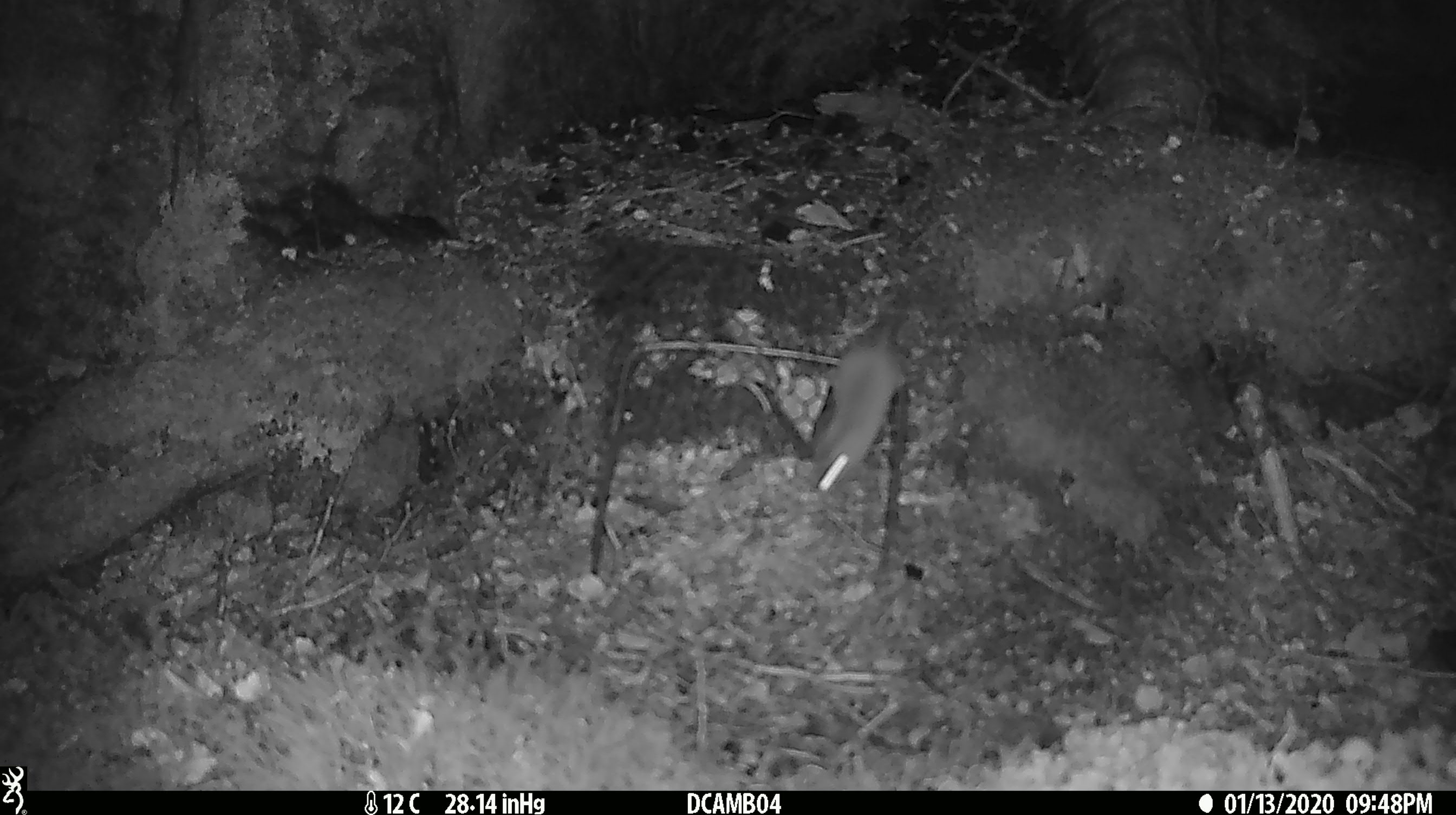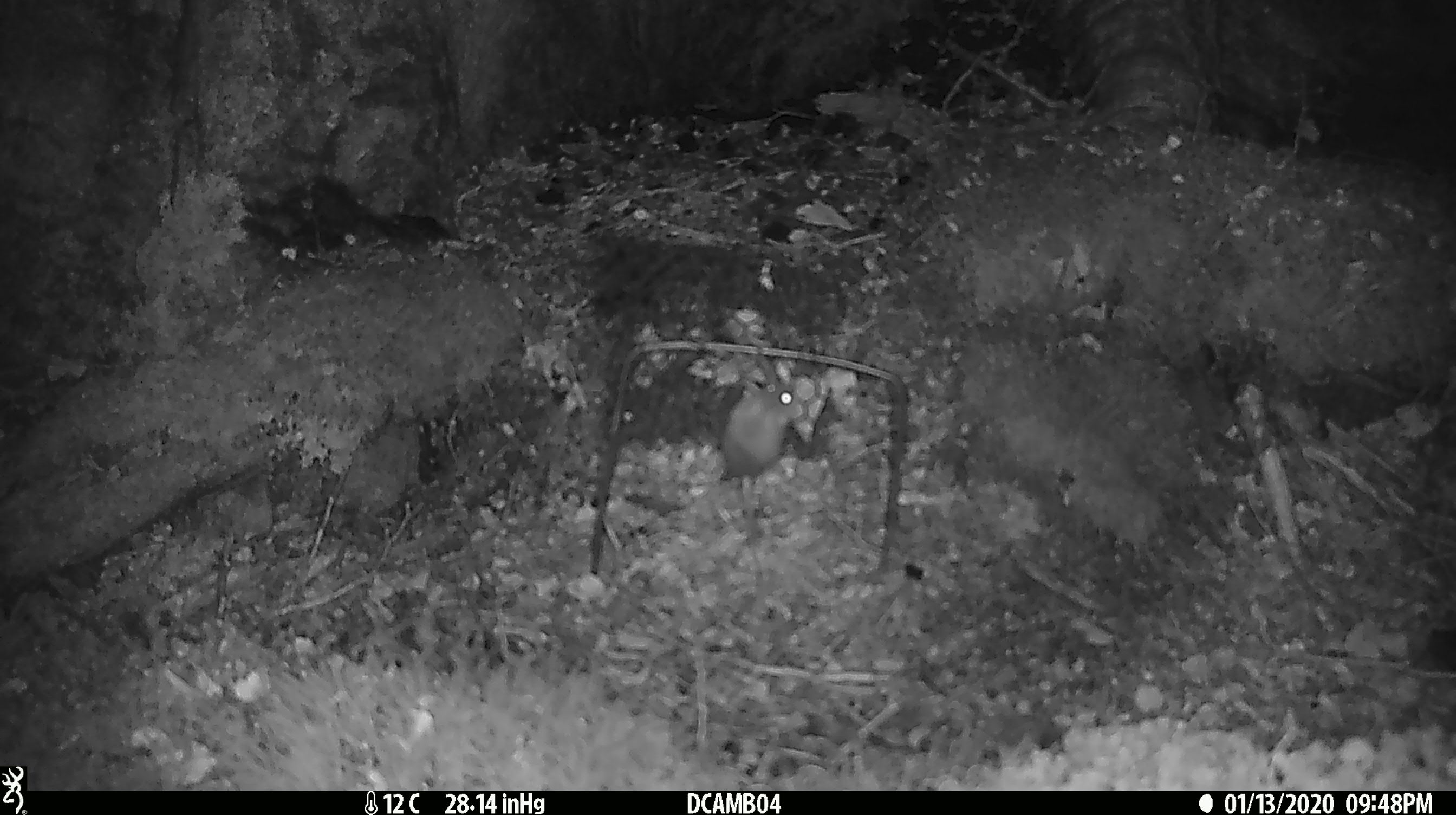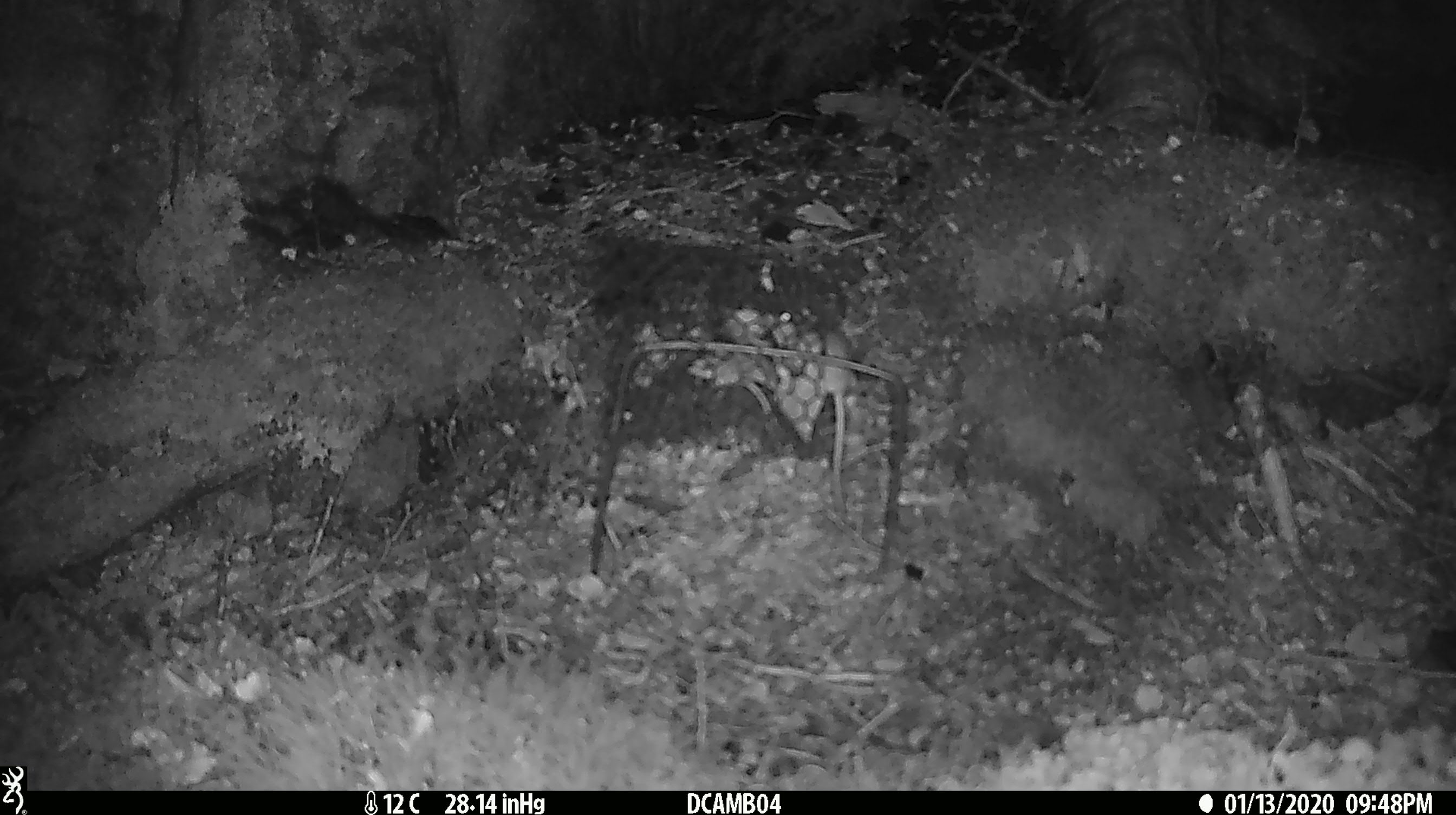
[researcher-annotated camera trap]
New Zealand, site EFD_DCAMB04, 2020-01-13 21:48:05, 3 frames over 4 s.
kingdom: Animalia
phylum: Chordata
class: Mammalia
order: Rodentia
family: Muridae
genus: Mus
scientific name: Mus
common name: mouse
Mouse (Mus).